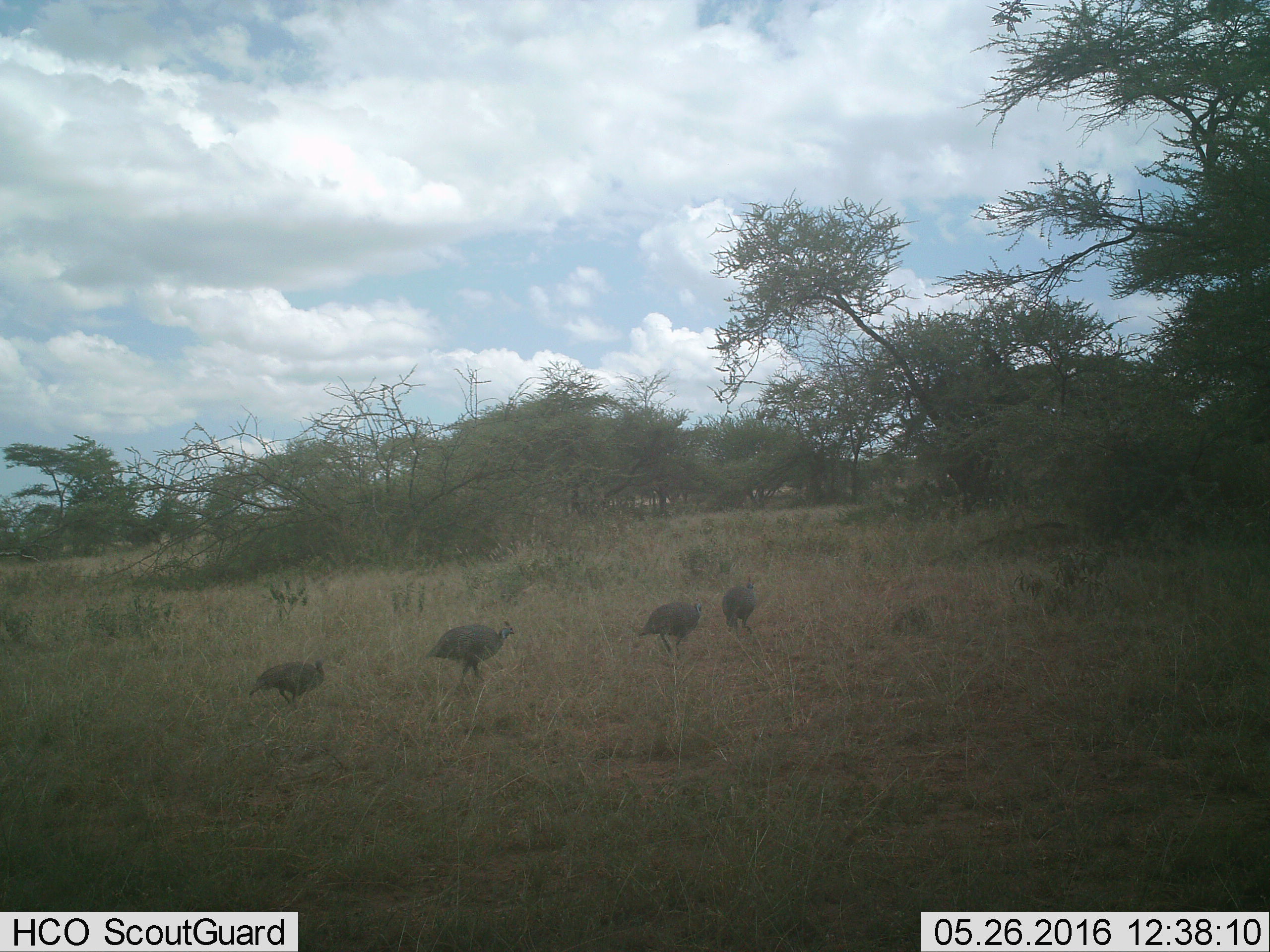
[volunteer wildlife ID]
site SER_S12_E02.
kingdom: Animalia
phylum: Chordata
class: Aves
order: Galliformes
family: Numididae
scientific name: Numididae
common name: guineafowl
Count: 4.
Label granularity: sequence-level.